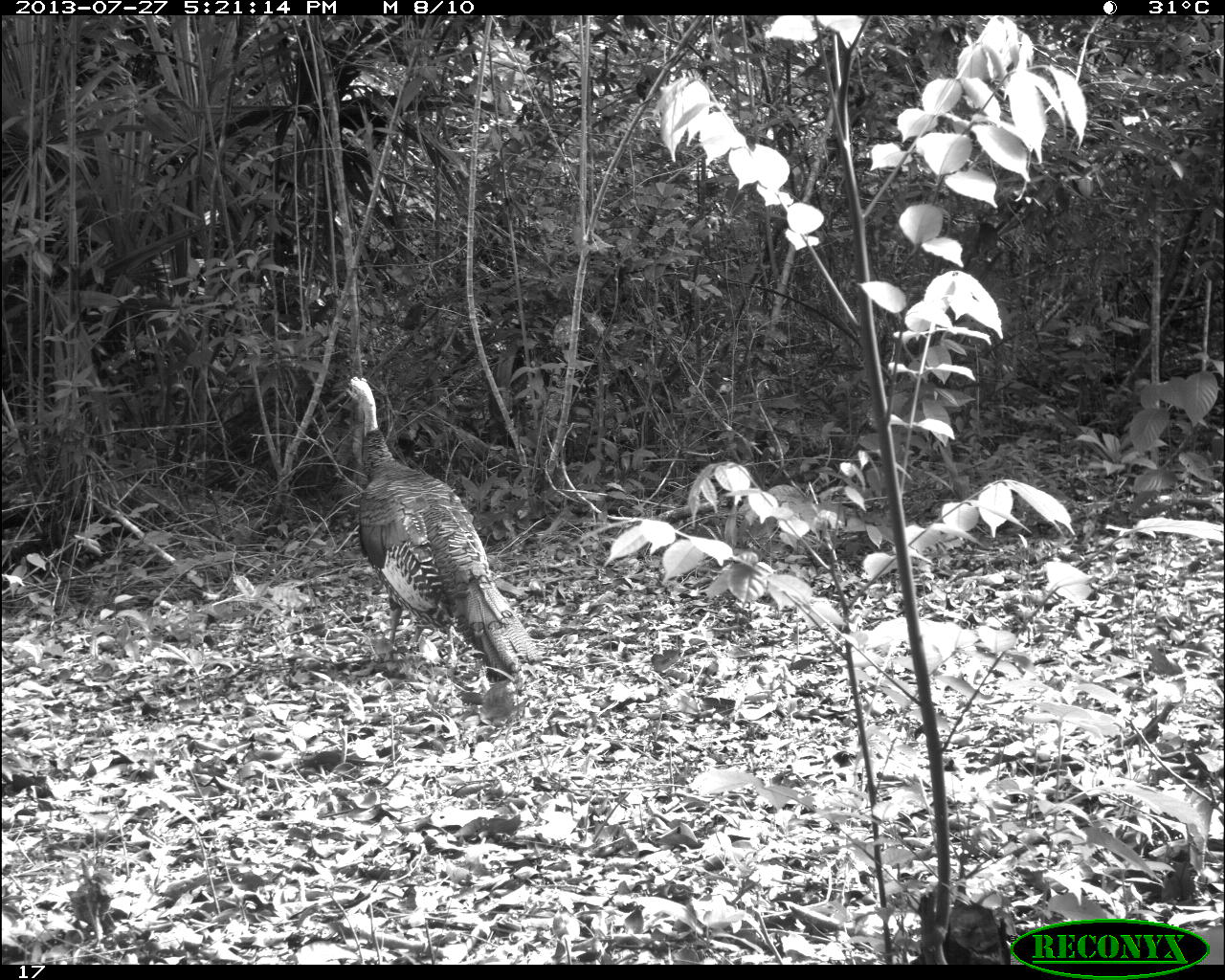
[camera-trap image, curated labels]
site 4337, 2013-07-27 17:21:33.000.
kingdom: Animalia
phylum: Chordata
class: Aves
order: Galliformes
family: Phasianidae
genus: Meleagris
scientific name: Meleagris ocellata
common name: ocellated turkey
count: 2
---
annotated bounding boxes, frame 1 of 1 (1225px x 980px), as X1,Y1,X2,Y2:
meleagris ocellata: 339,372,540,686